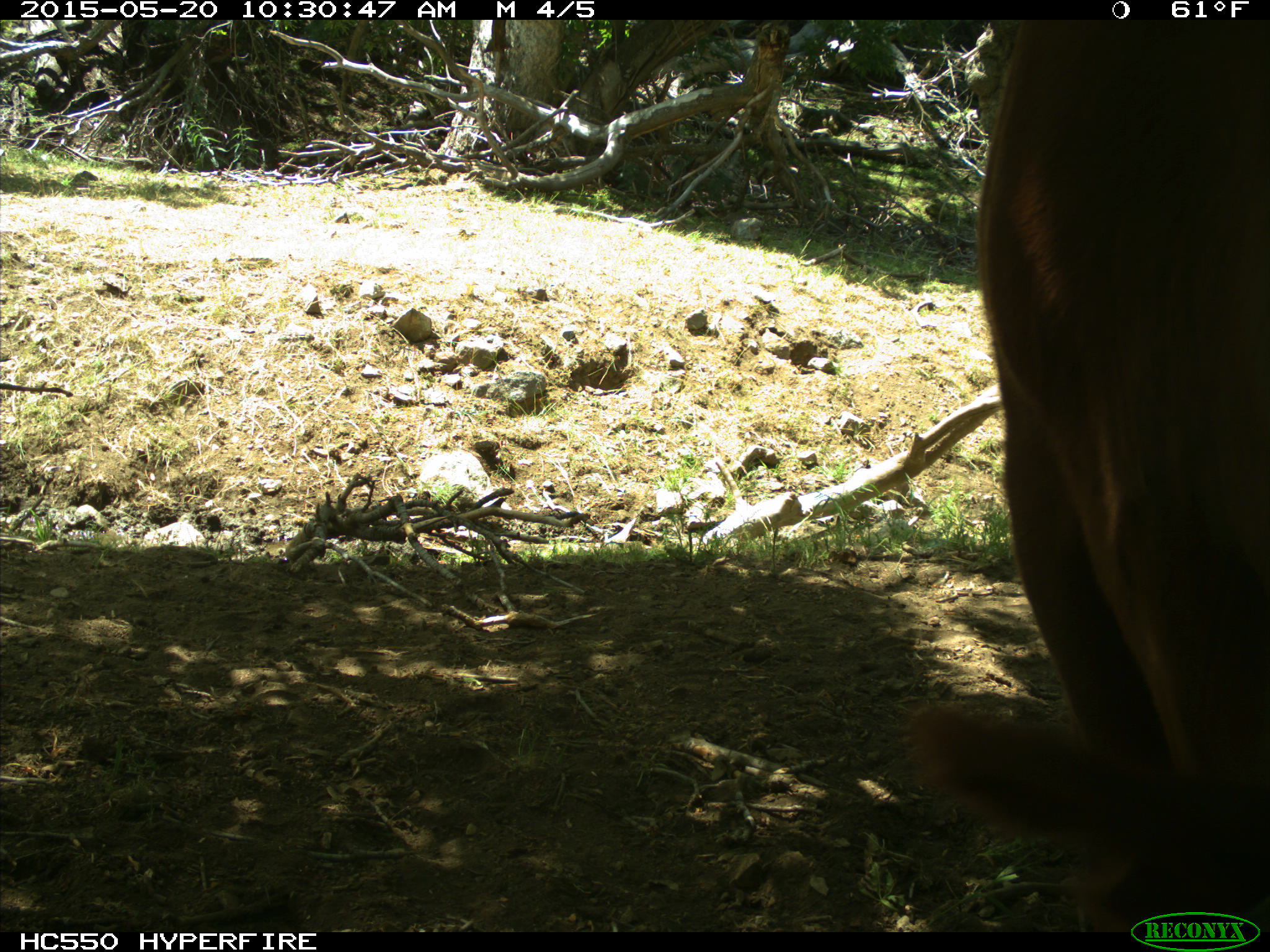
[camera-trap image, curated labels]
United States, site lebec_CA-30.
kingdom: Animalia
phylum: Chordata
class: Mammalia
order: Artiodactyla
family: Bovidae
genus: Bos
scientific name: Bos taurus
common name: domestic cow